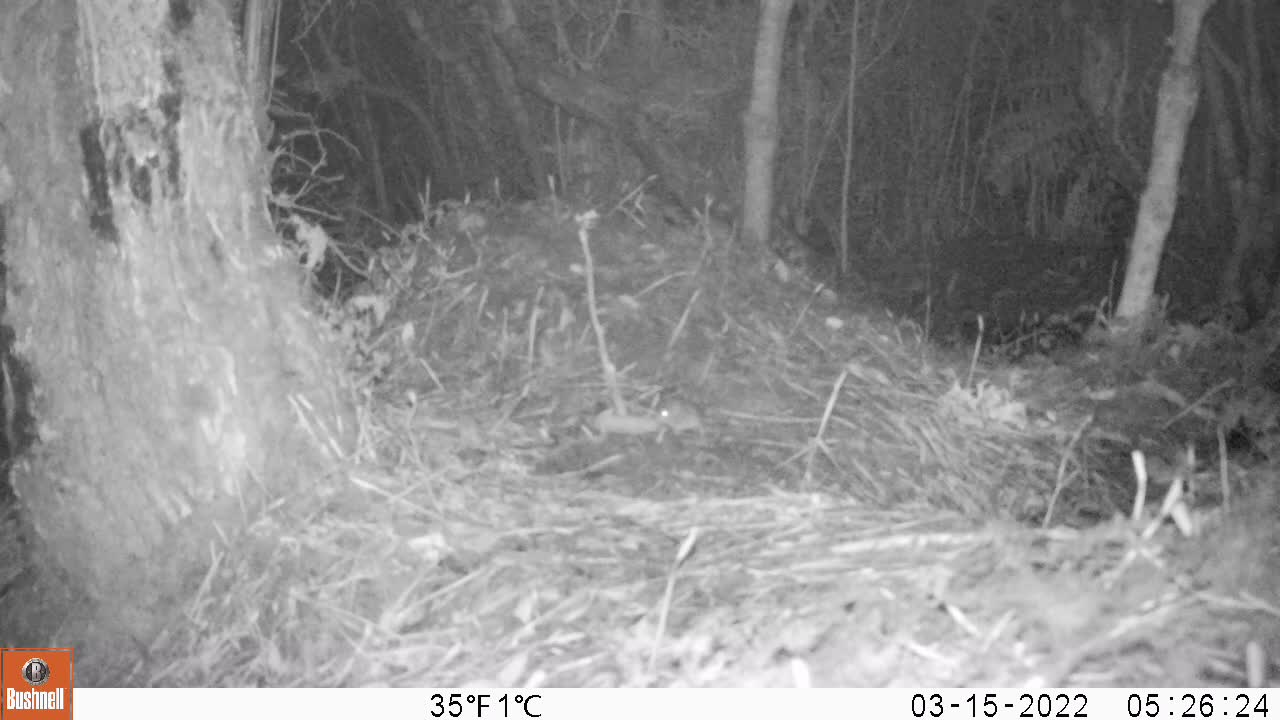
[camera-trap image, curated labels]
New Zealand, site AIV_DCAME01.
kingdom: Animalia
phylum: Chordata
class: Mammalia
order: Rodentia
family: Muridae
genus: Mus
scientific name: Mus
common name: mouse